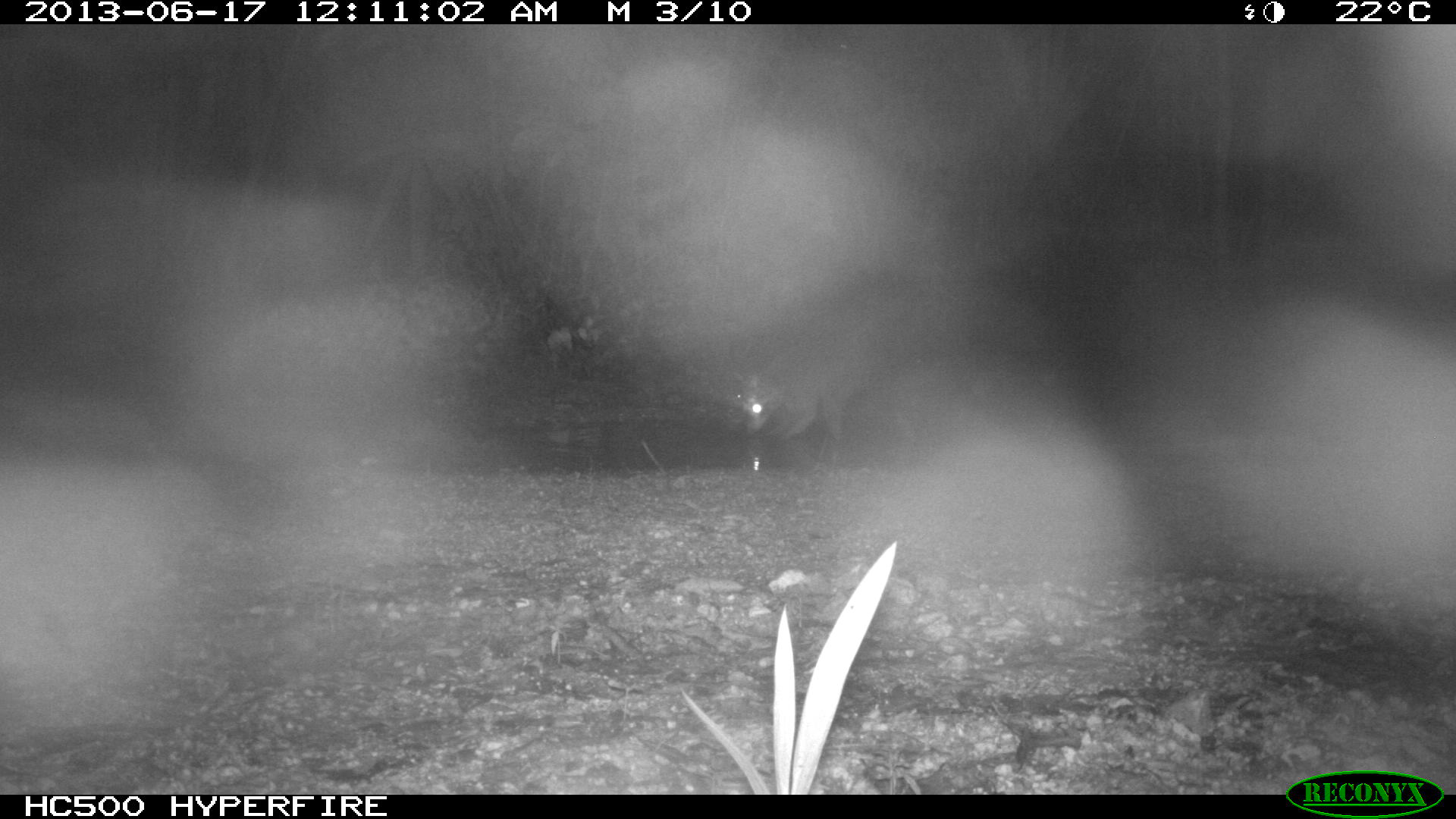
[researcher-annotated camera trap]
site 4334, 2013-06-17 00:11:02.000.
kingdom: Animalia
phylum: Chordata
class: Mammalia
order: Carnivora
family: Procyonidae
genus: Procyon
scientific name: Procyon lotor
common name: common raccoon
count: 1